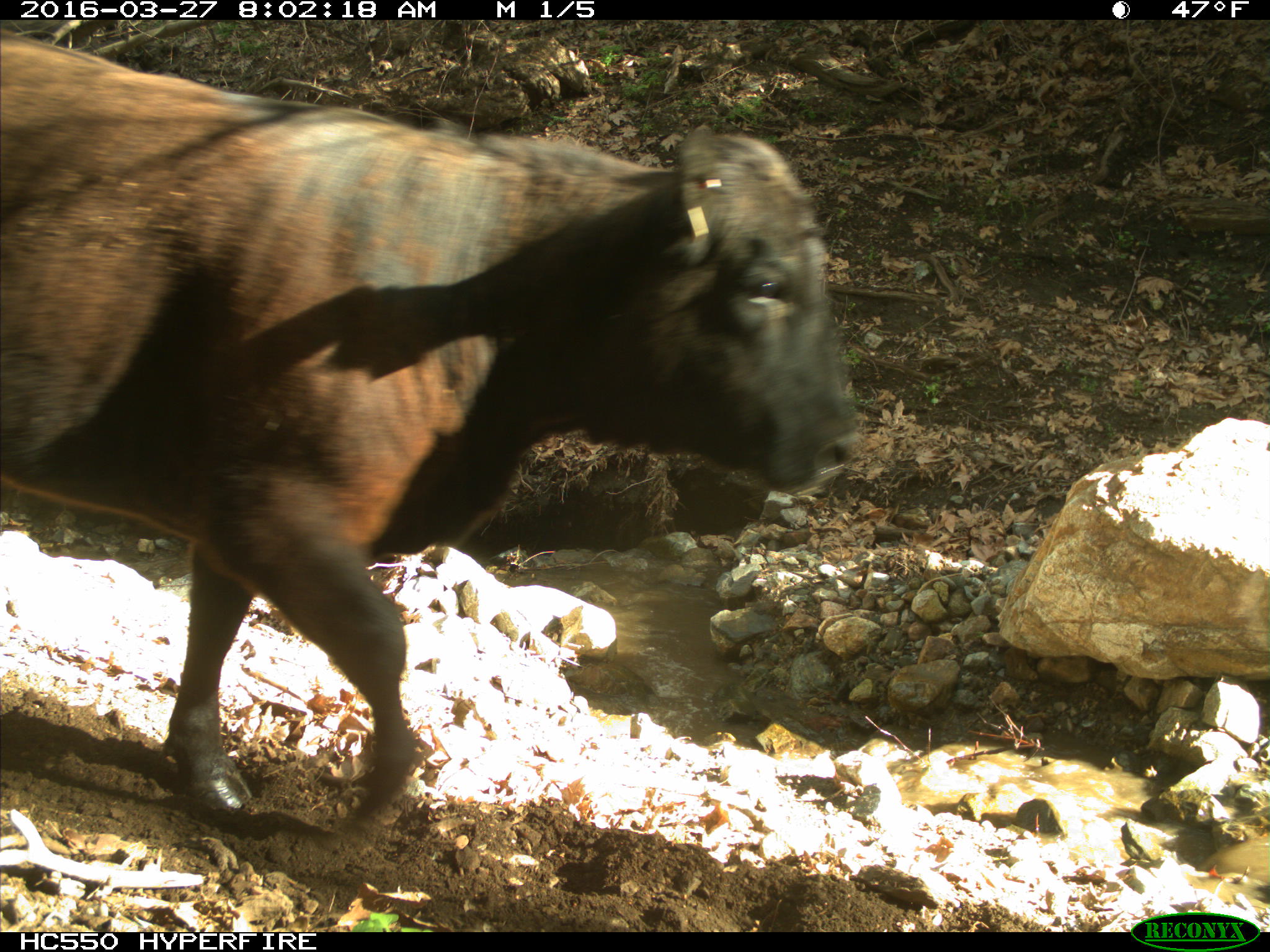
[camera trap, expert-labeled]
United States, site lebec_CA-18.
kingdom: Animalia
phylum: Chordata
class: Mammalia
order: Artiodactyla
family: Bovidae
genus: Bos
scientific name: Bos taurus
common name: domestic cow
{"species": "Bos taurus (domestic cow)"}